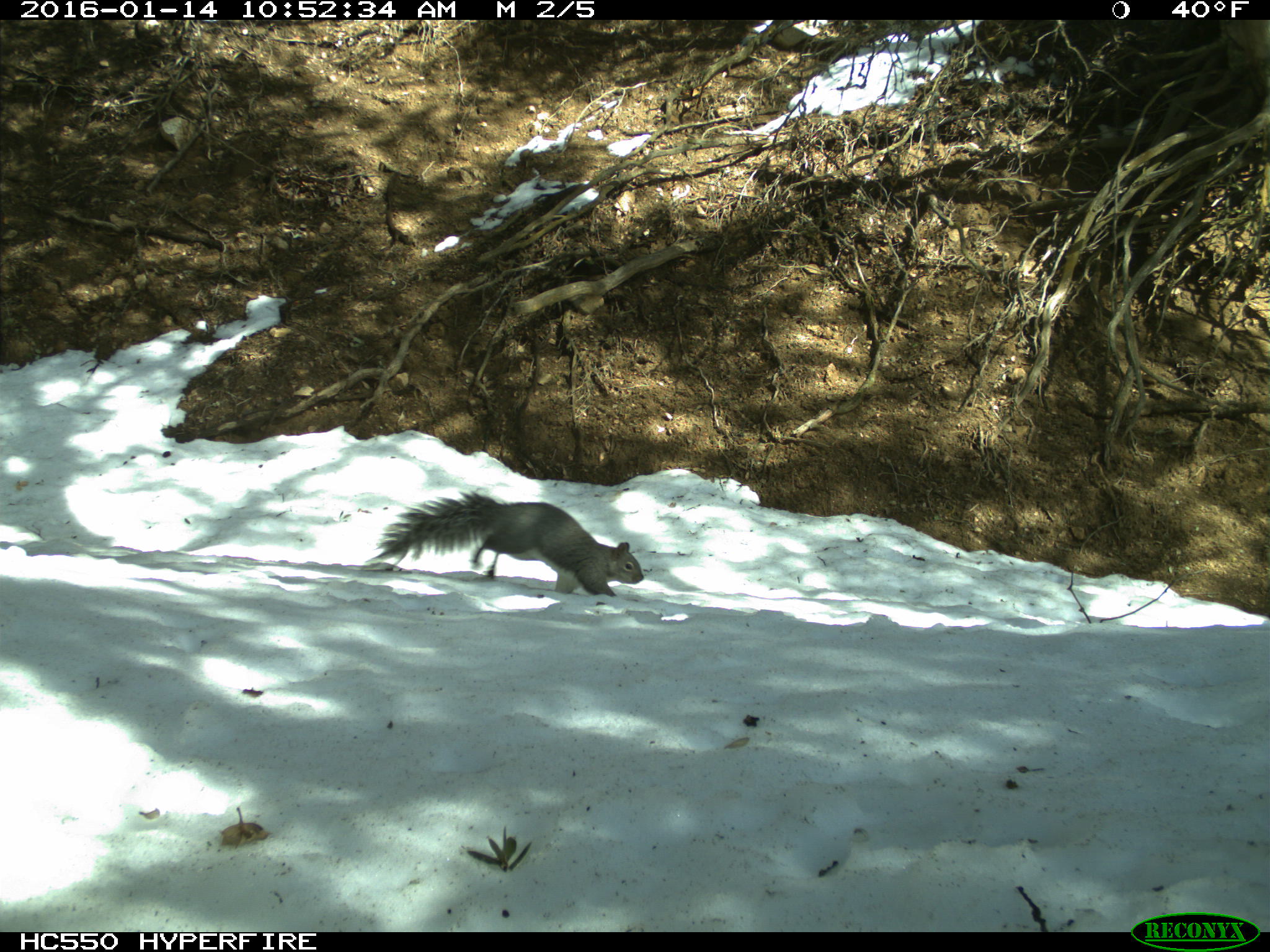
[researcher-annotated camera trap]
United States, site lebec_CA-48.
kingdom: Animalia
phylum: Chordata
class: Mammalia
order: Rodentia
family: Sciuridae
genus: Sciurus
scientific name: Sciurus carolinensis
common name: eastern gray squirrel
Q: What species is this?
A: Sciurus carolinensis (eastern gray squirrel).